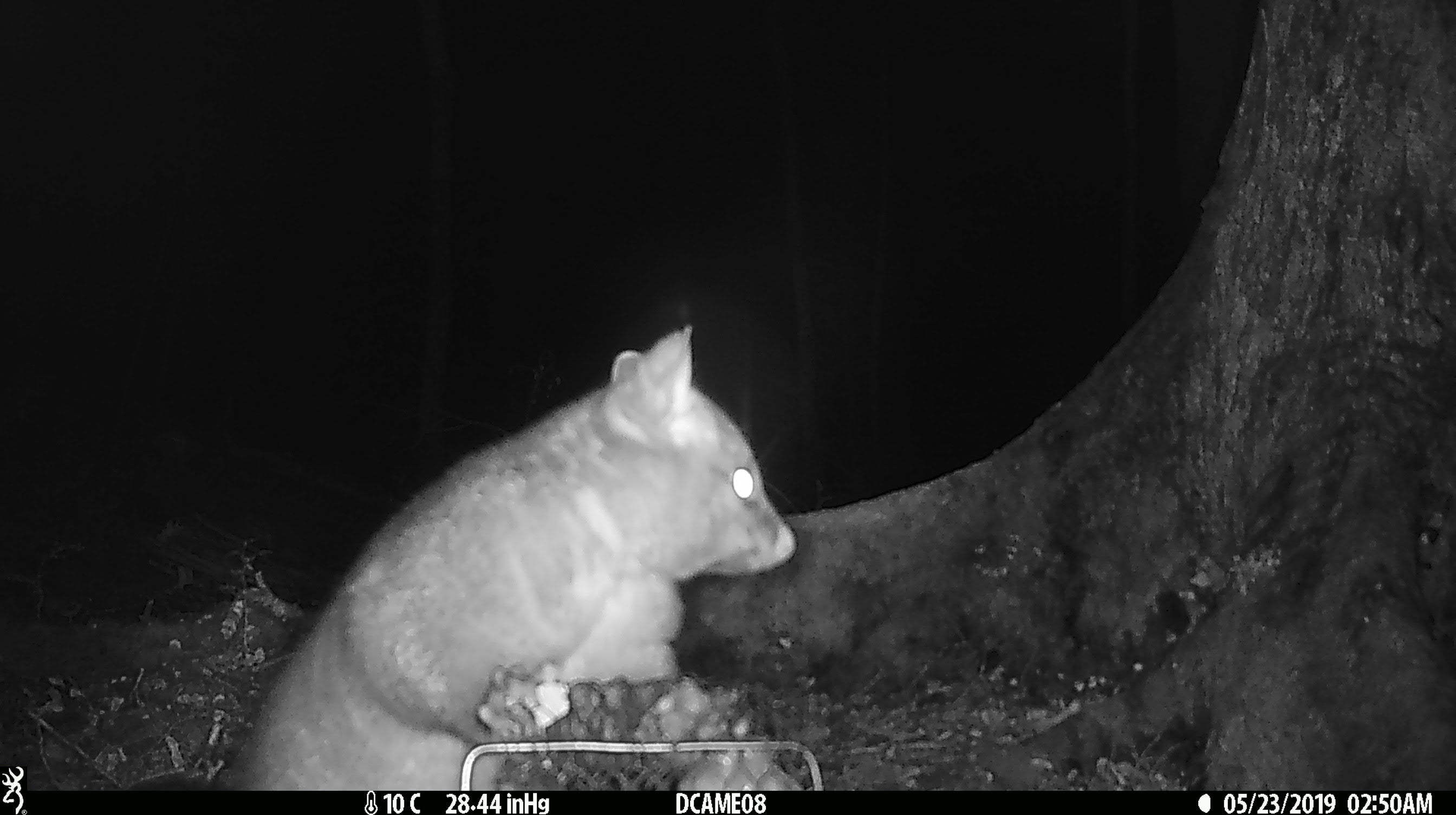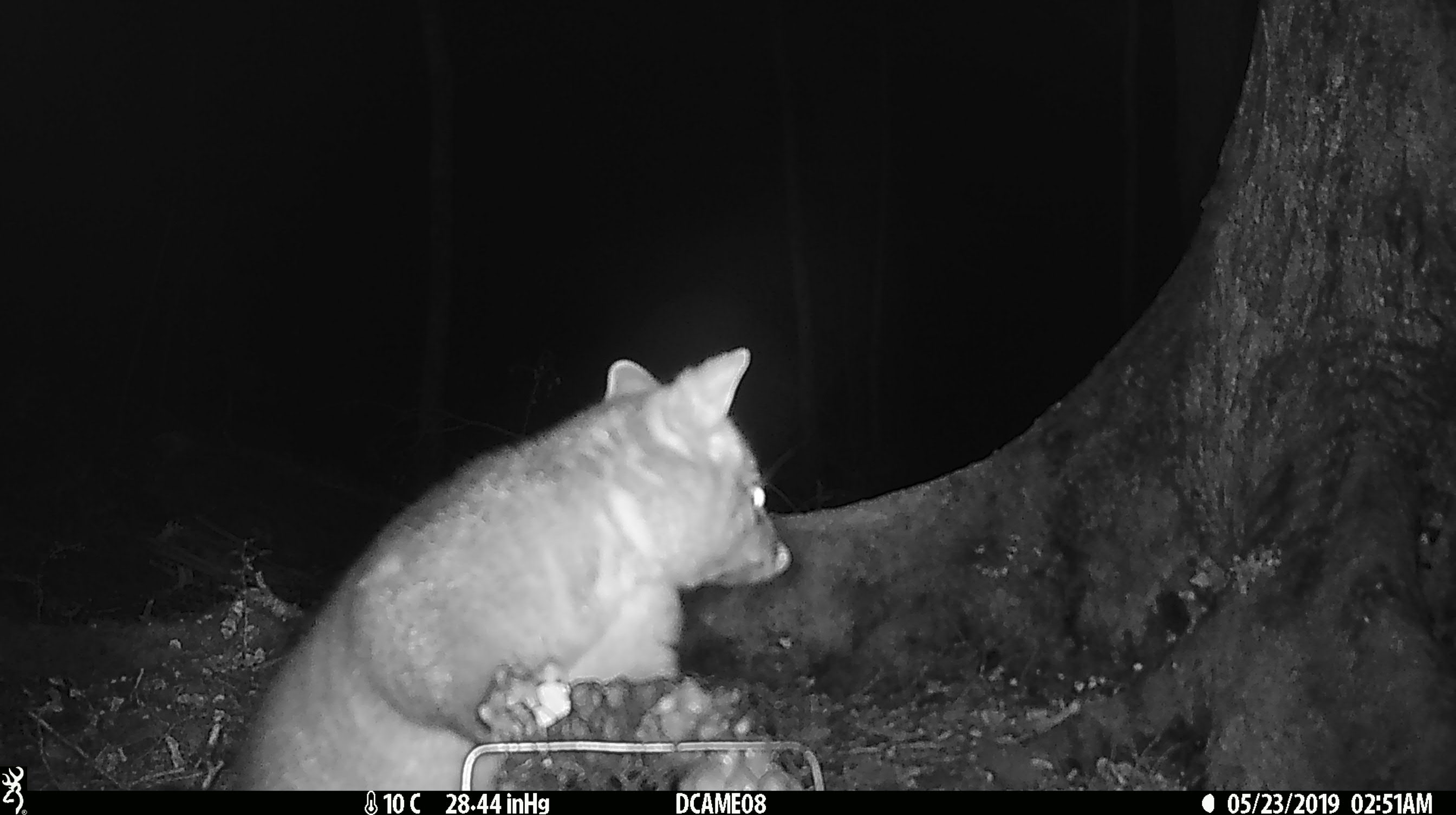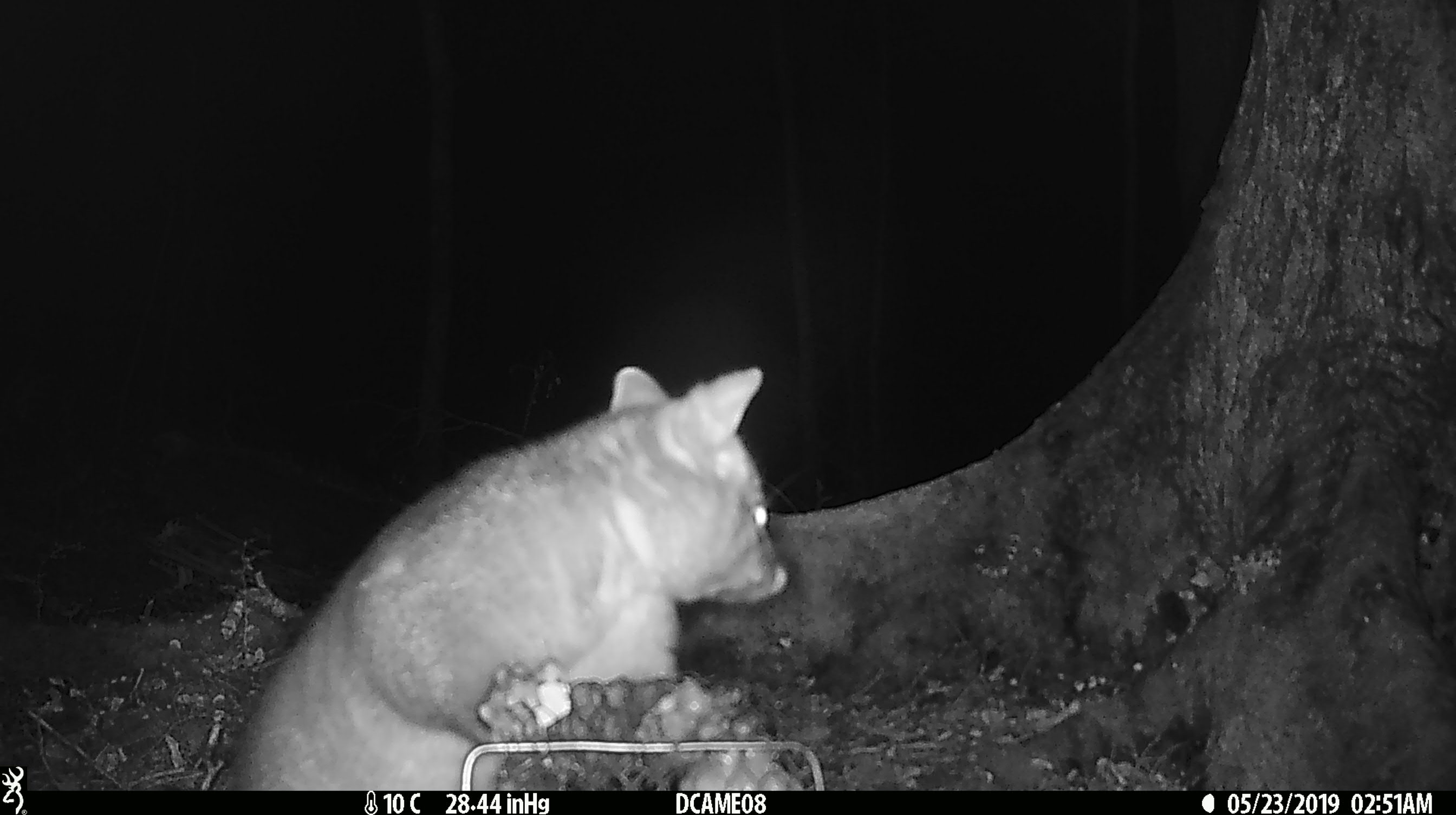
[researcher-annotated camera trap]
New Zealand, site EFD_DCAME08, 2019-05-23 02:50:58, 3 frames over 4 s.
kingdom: Animalia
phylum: Chordata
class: Mammalia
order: Diprotodontia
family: Phalangeridae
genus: Trichosurus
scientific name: Trichosurus vulpecula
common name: common brushtail possum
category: possum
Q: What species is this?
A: Possum (common brushtail possum) (Trichosurus vulpecula).